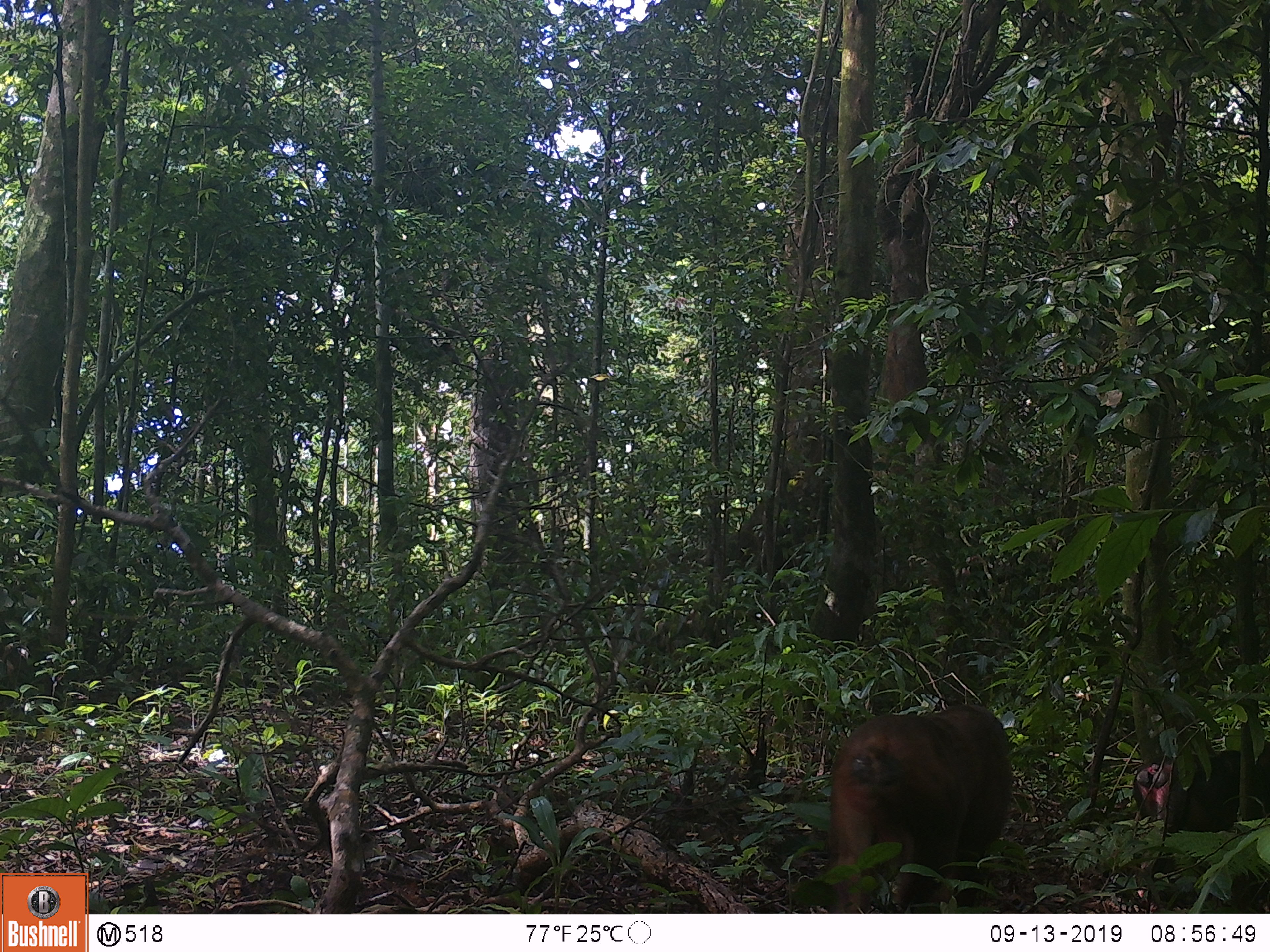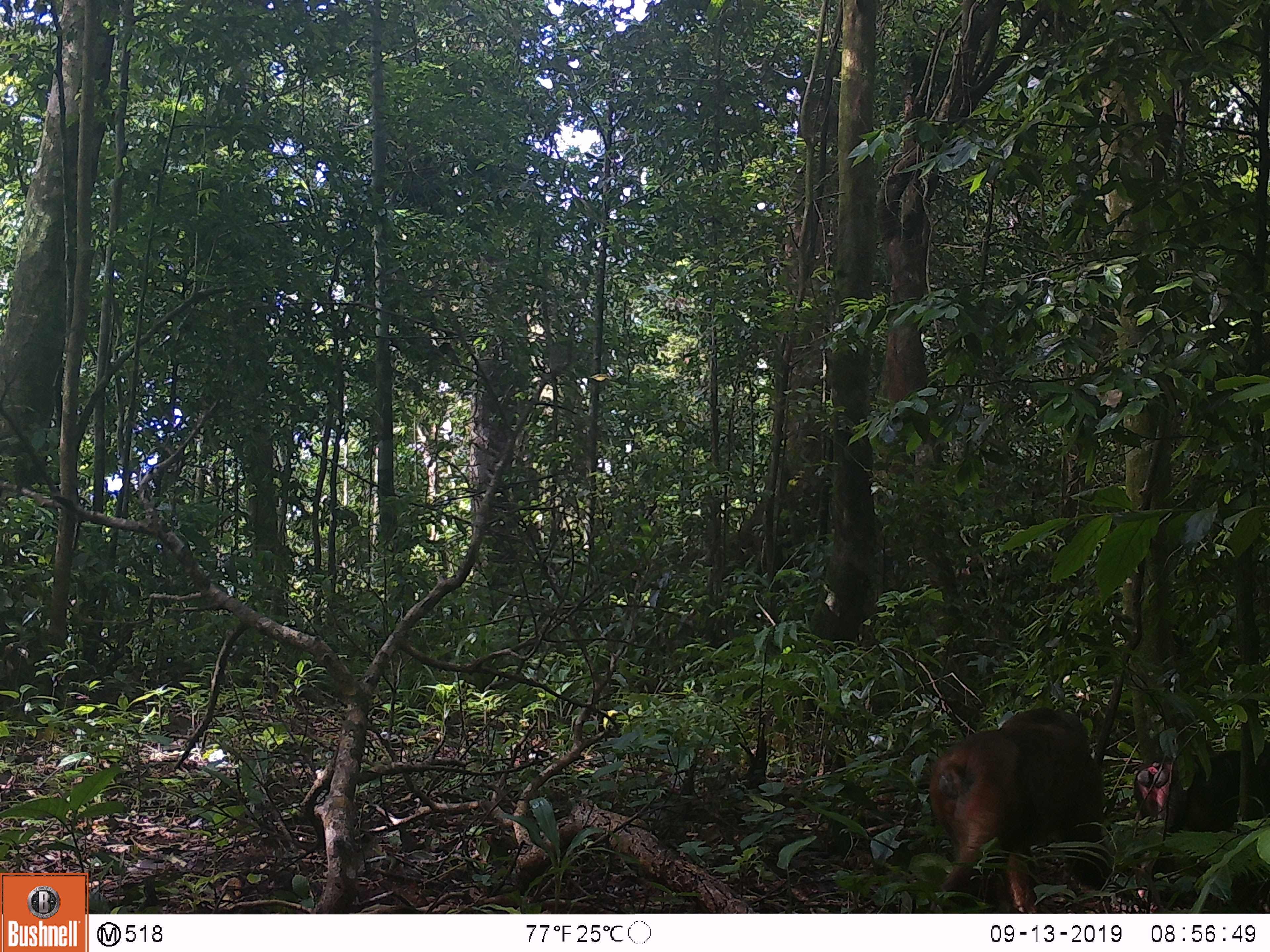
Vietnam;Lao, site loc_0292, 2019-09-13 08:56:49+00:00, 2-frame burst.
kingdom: Animalia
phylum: Chordata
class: Mammalia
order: Primates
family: Cercopithecidae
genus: Macaca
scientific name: Macaca arctoides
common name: stump-tailed macaque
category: stump tailed macaque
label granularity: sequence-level